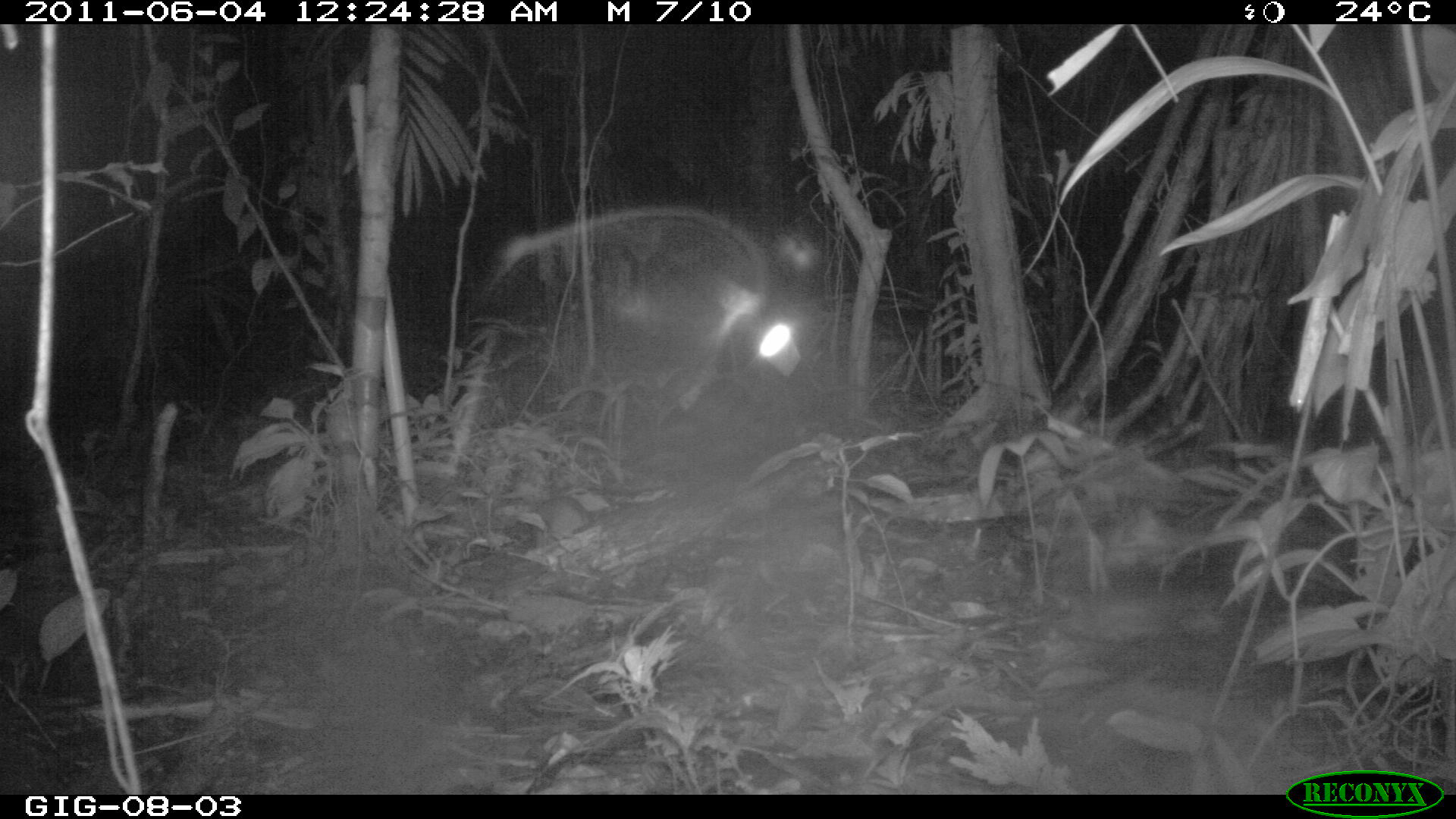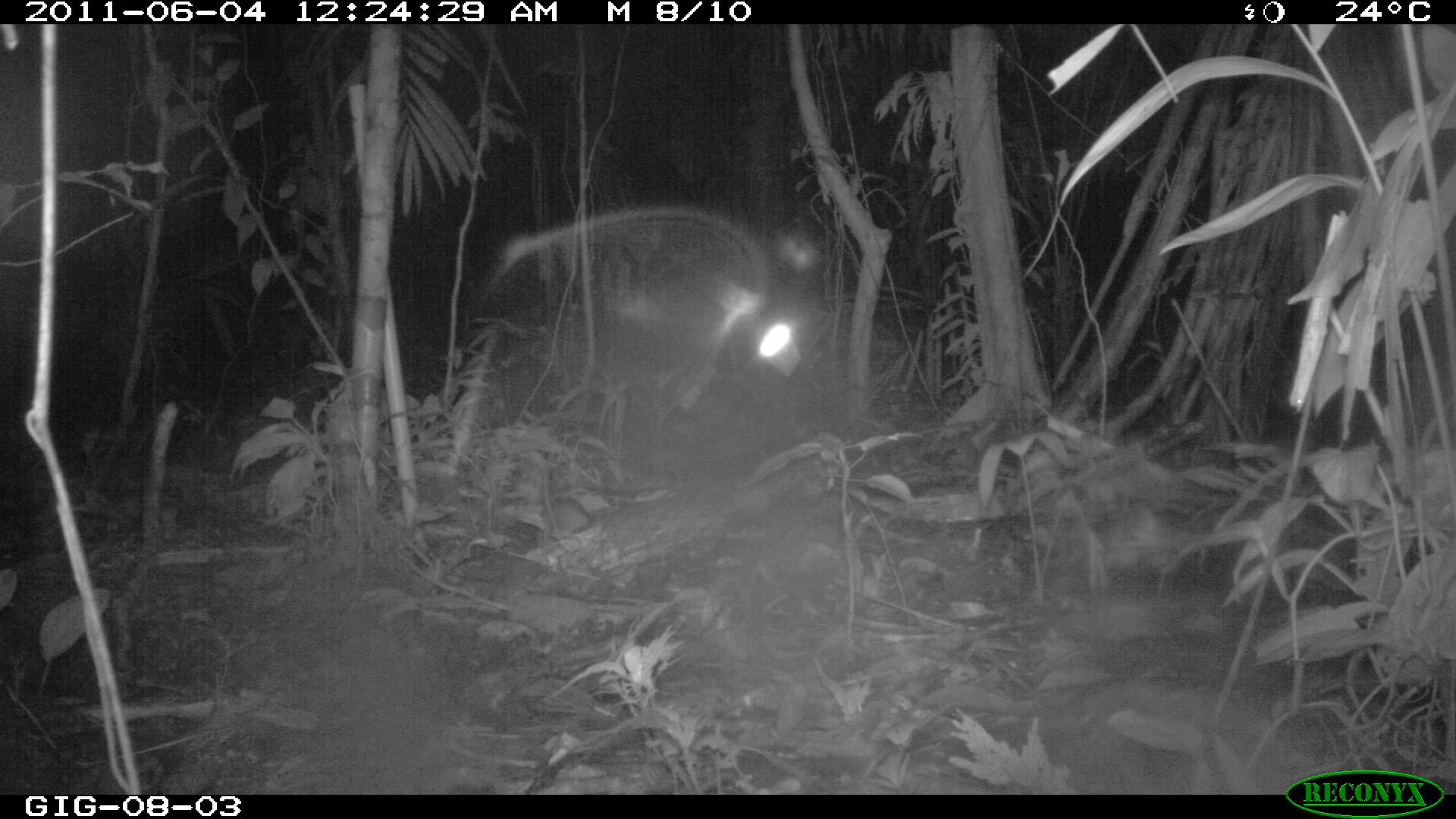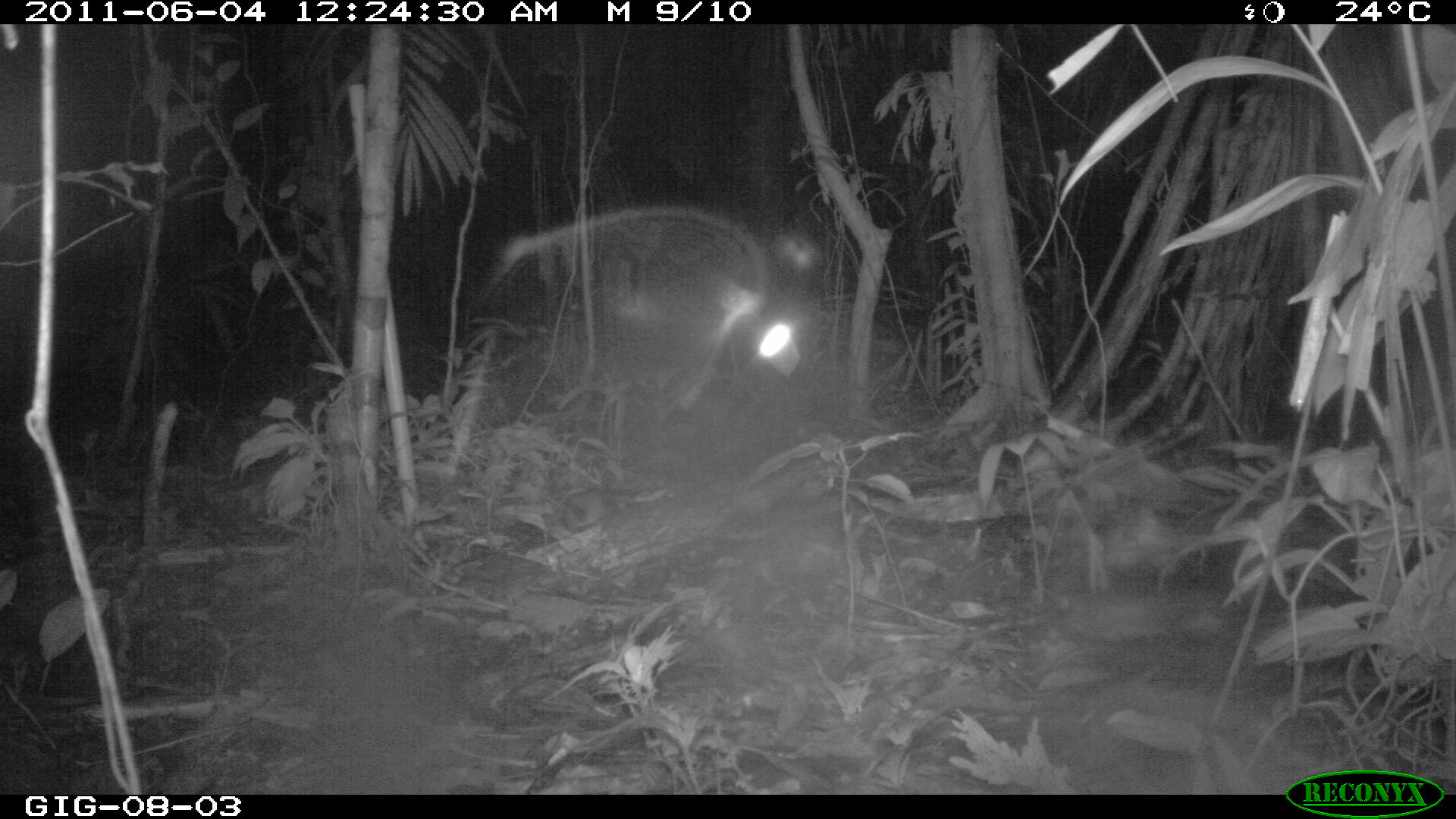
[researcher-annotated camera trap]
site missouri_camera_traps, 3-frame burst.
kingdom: Animalia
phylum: Chordata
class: Mammalia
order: Rodentia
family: Muridae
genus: Rattus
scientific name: Rattus praetor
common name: spiny rat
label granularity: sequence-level